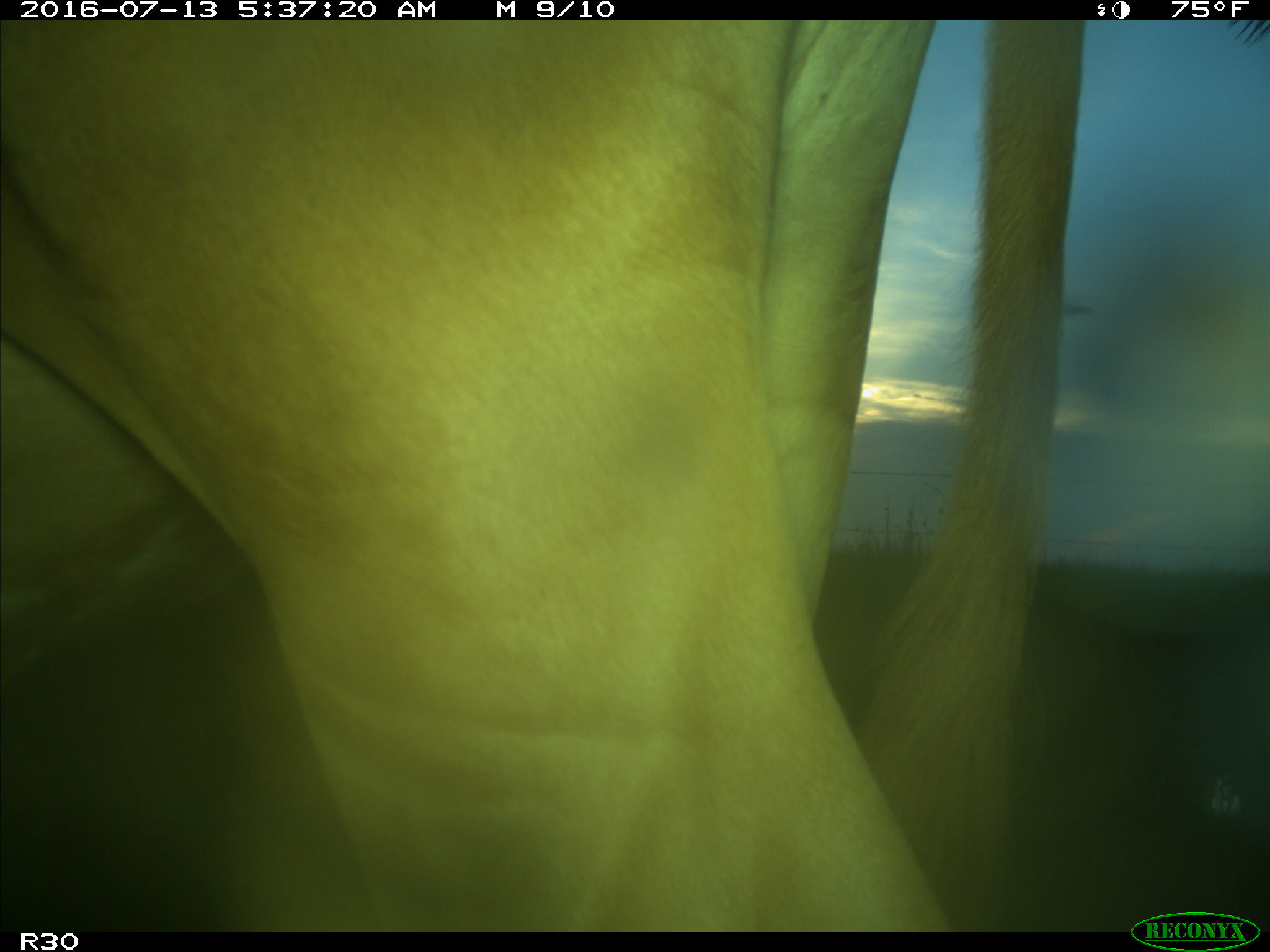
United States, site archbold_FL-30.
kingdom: Animalia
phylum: Chordata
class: Mammalia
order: Artiodactyla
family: Bovidae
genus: Bos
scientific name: Bos taurus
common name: domestic cow